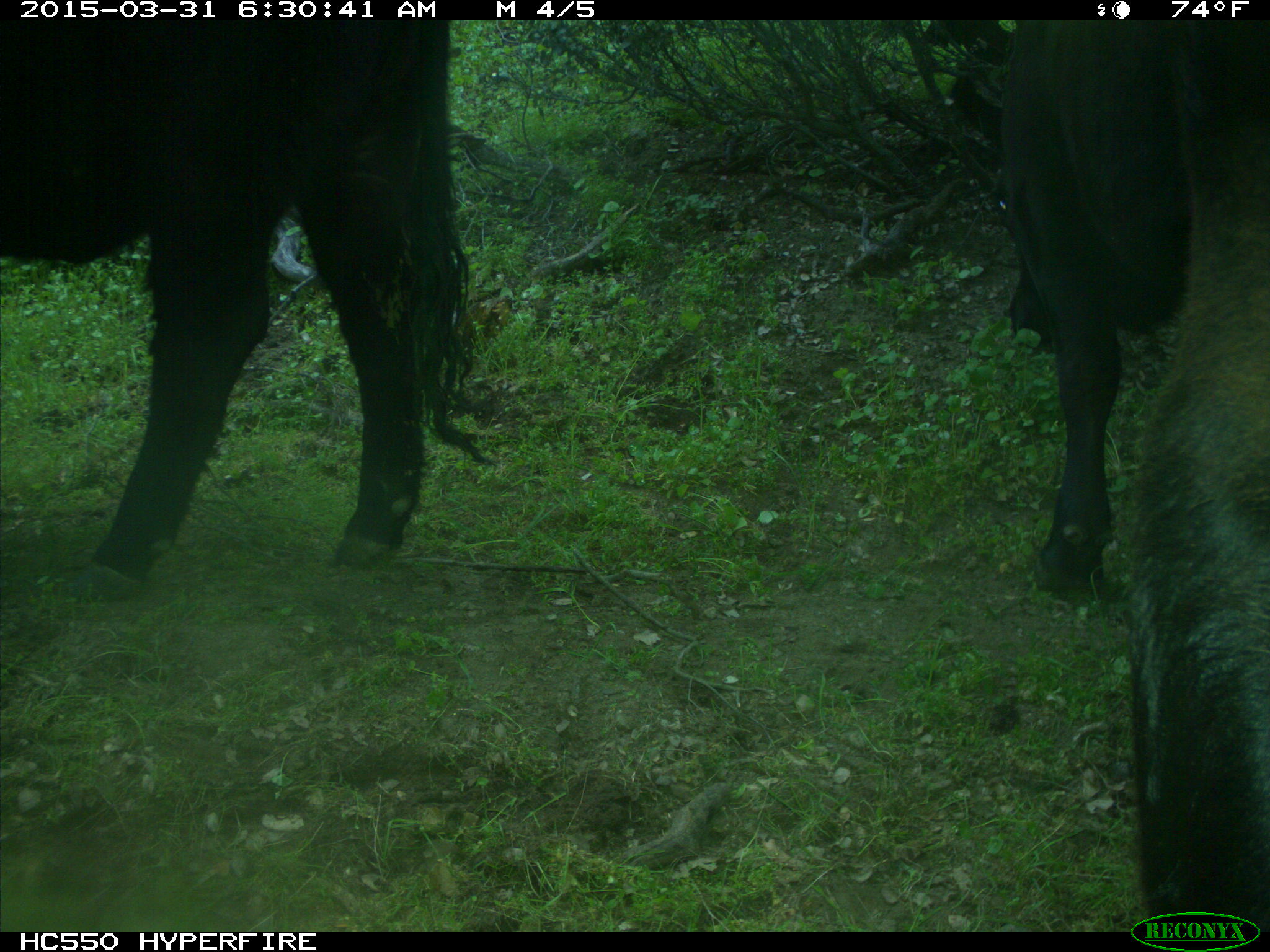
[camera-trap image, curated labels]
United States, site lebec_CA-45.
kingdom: Animalia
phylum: Chordata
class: Mammalia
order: Artiodactyla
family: Bovidae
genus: Bos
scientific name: Bos taurus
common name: domestic cow